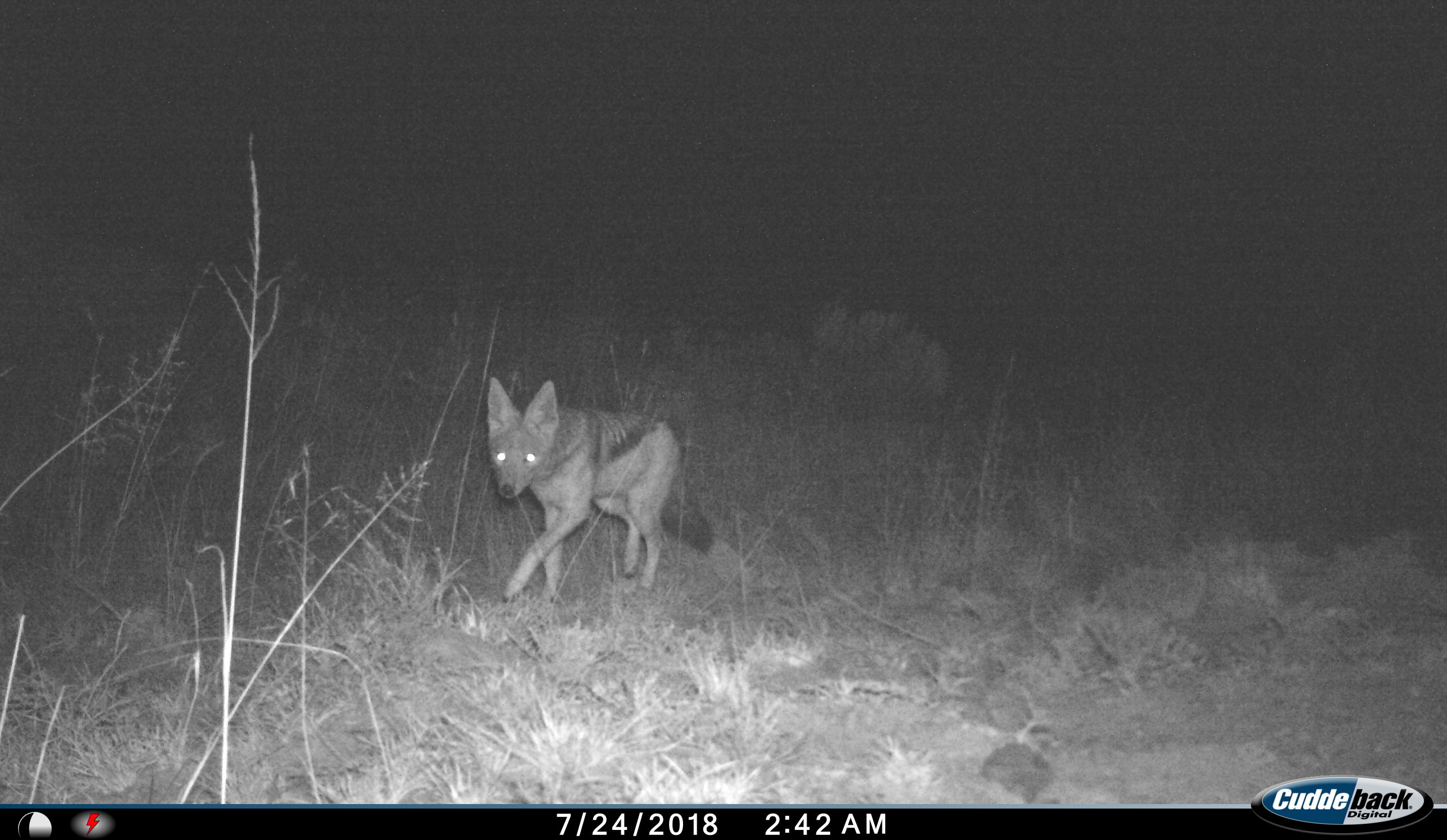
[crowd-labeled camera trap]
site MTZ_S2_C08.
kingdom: Animalia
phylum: Chordata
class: Mammalia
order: Carnivora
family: Canidae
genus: Lupulella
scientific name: Lupulella mesomelas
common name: black-backed jackal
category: jackalblackbacked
Jackalblackbacked (black-backed jackal) (Lupulella mesomelas), count 1. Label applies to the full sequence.